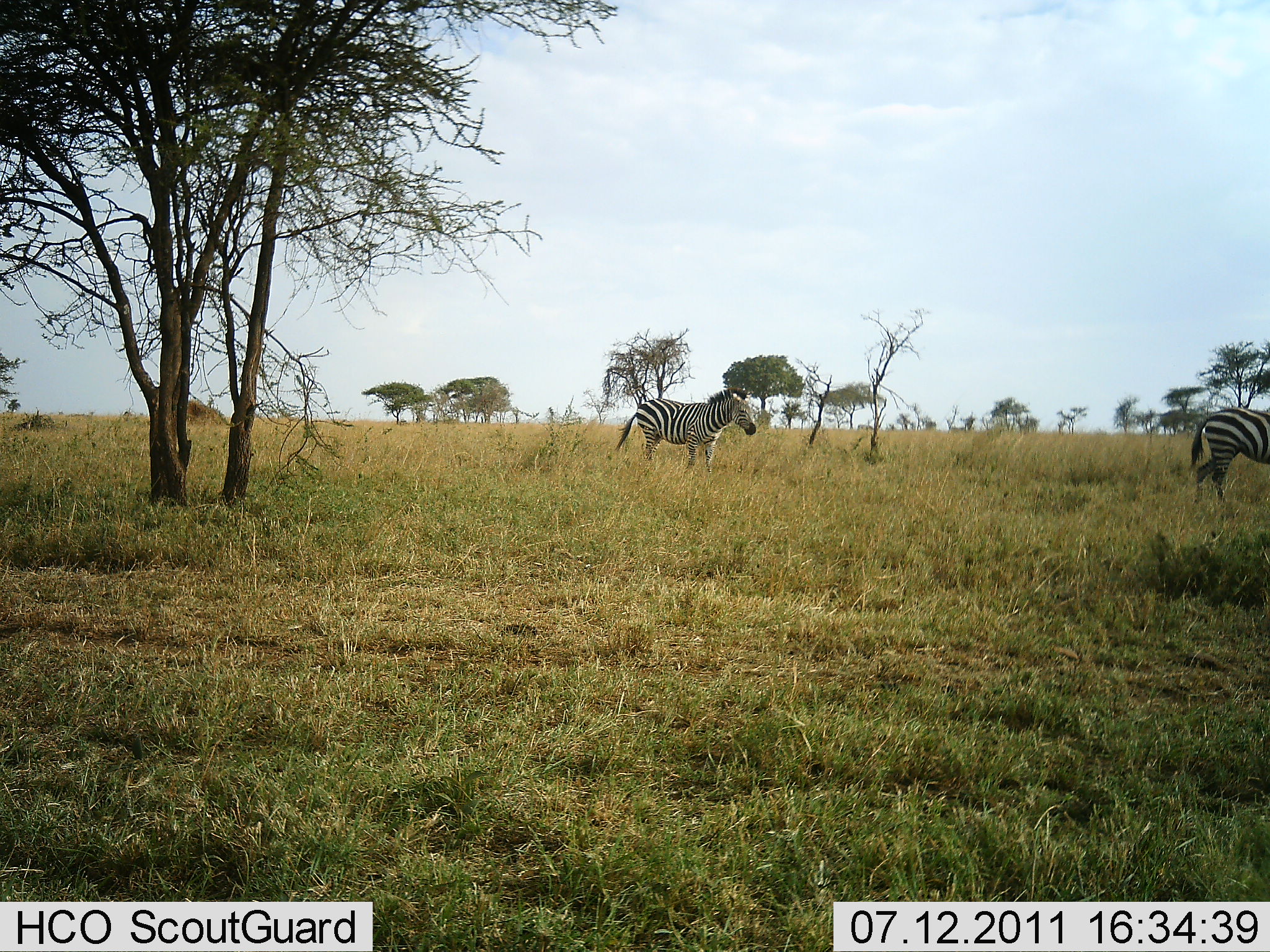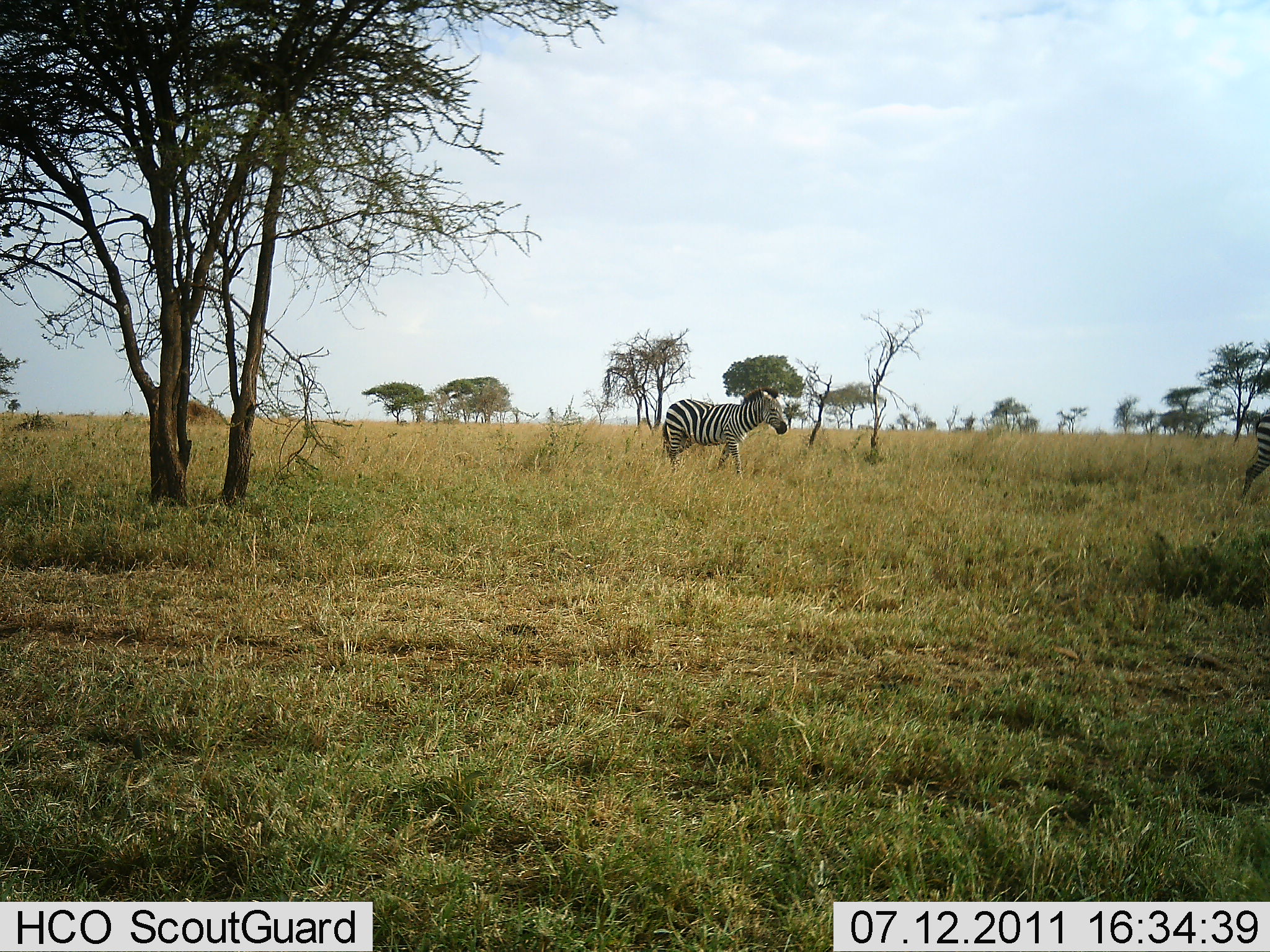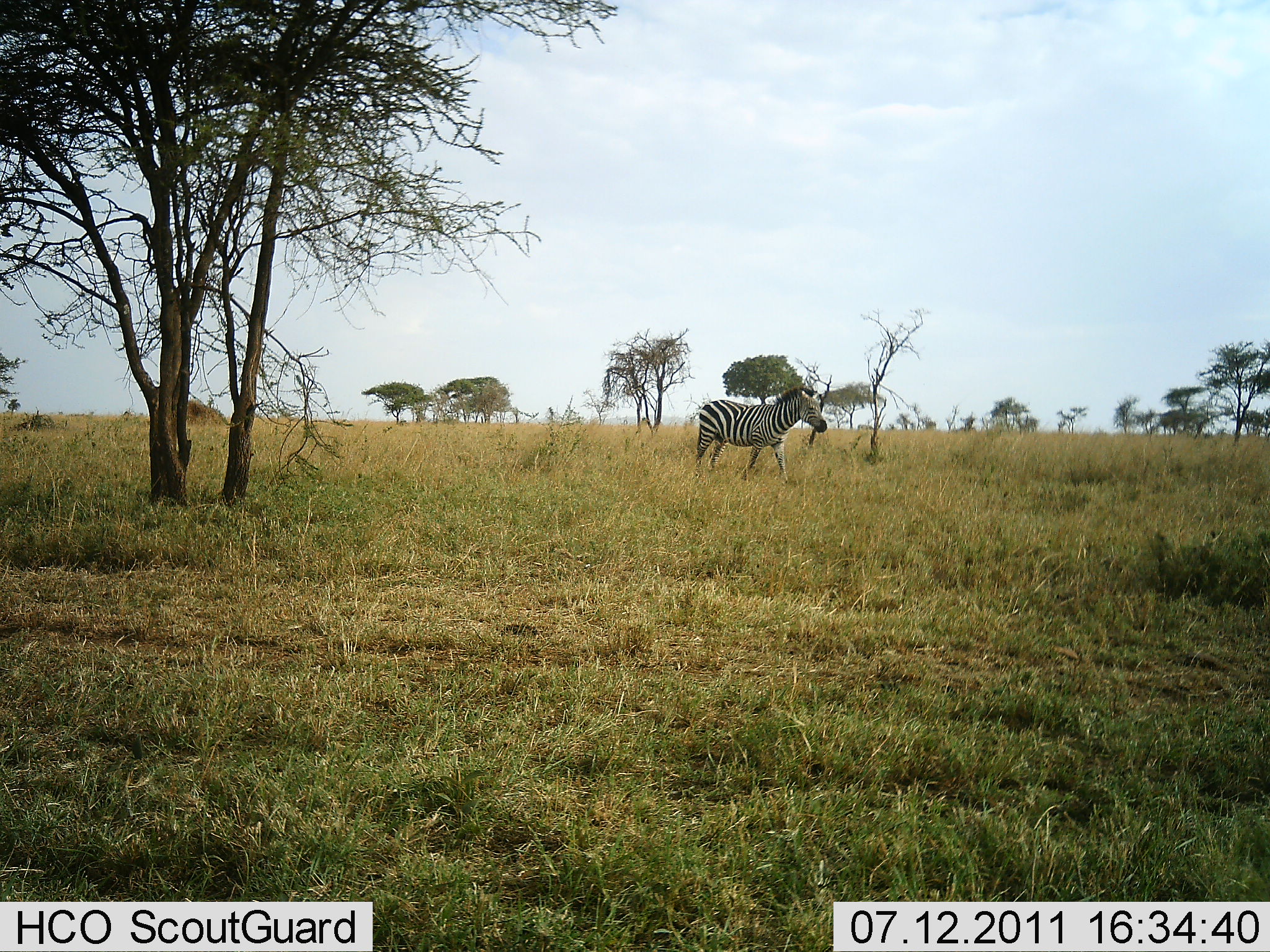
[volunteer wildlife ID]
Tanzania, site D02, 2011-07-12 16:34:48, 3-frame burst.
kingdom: Animalia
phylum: Chordata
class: Mammalia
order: Perissodactyla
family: Equidae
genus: Equus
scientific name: Equus quagga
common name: plains zebra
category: zebra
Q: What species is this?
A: Zebra (plains zebra) (Equus quagga).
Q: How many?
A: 2.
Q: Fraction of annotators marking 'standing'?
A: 17%.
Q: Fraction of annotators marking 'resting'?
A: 0%.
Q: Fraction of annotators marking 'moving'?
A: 92%.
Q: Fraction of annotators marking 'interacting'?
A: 0%.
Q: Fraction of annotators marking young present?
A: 0%.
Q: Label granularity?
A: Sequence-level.